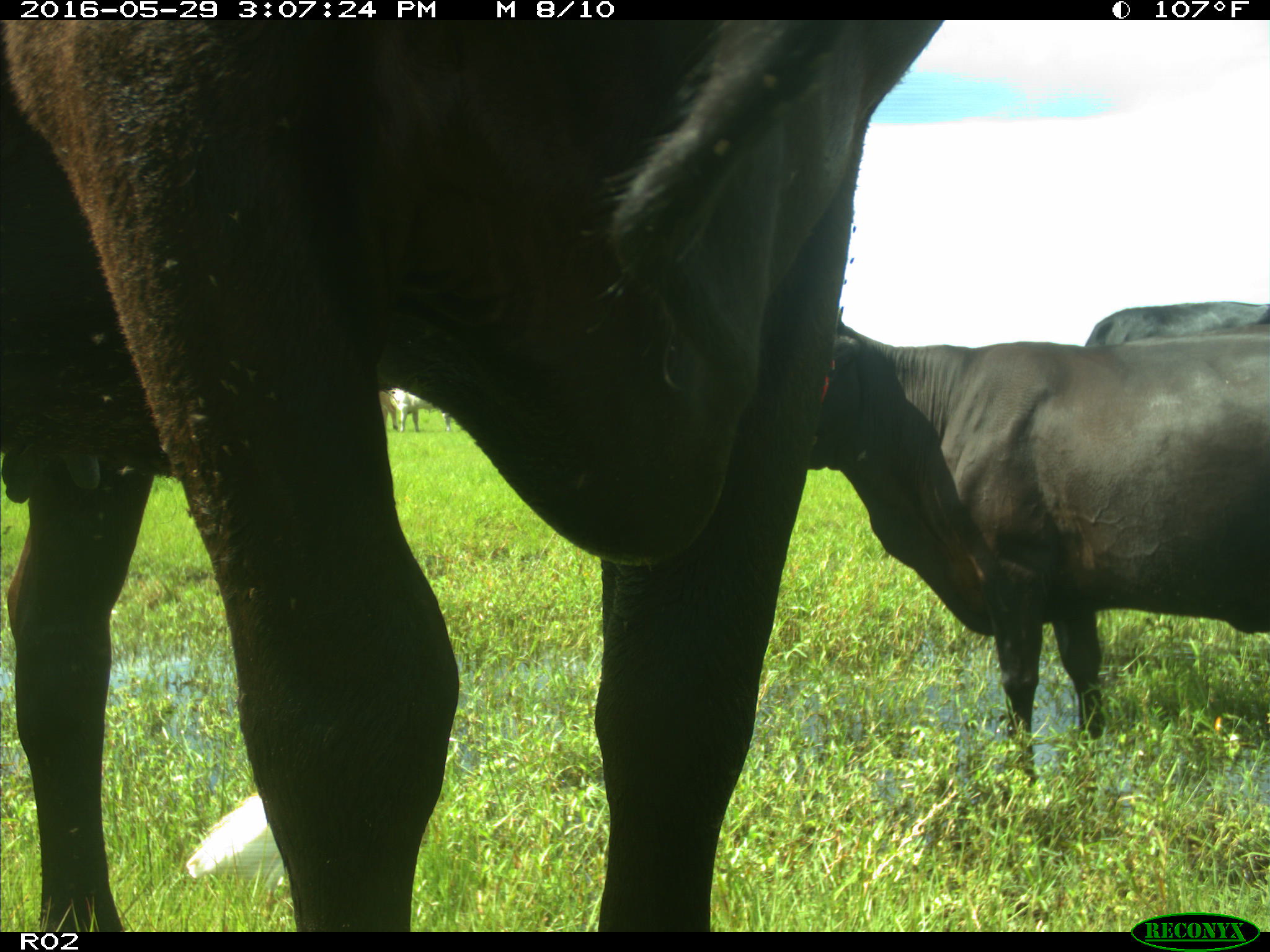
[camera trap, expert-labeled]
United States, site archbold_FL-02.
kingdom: Animalia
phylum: Chordata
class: Mammalia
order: Artiodactyla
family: Bovidae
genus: Bos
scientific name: Bos taurus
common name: domestic cow